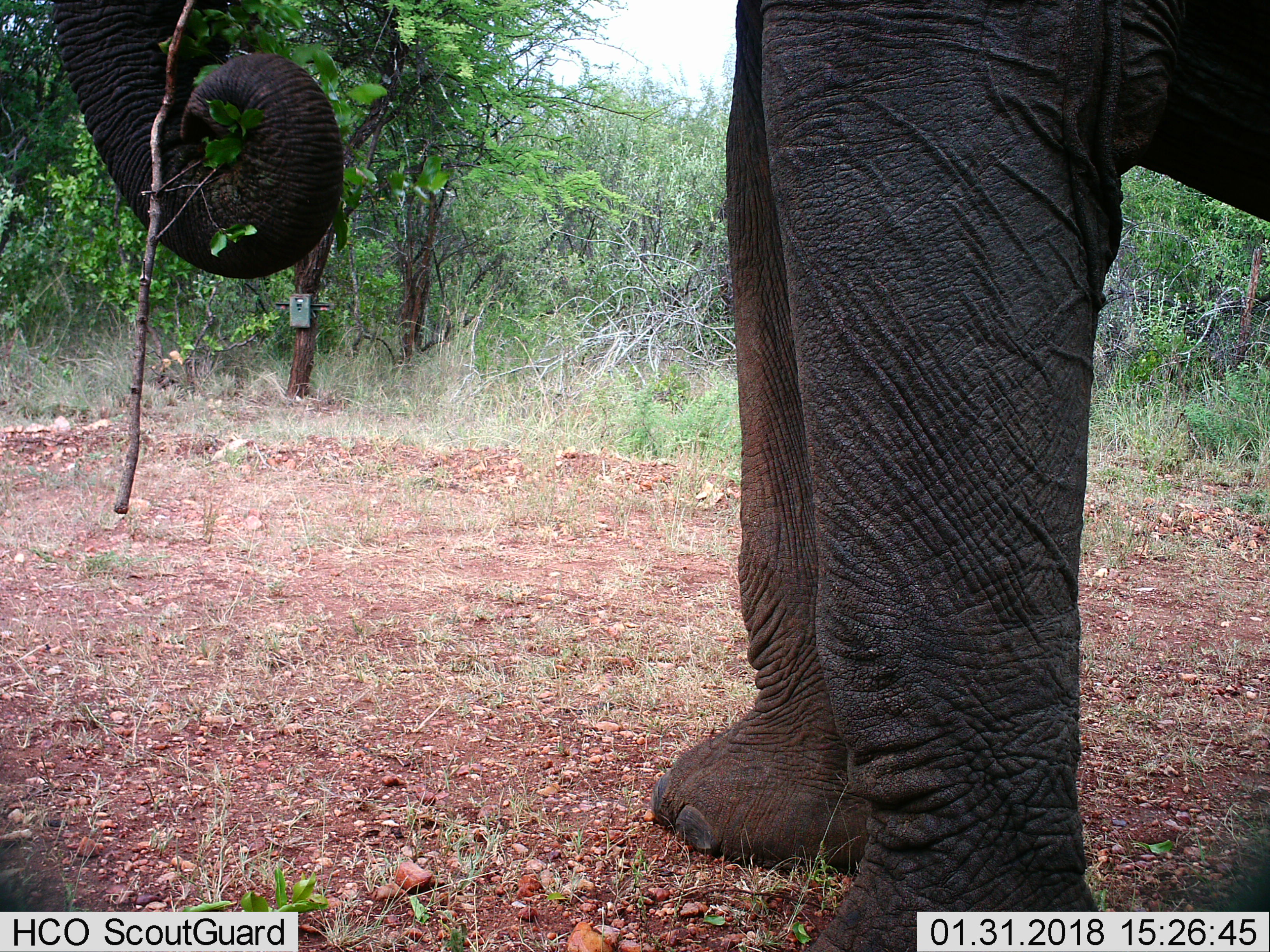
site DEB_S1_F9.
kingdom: Animalia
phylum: Chordata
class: Mammalia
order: Proboscidea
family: Elephantidae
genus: Loxodonta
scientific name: Loxodonta africana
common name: african bush elephant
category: elephant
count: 1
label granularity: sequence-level